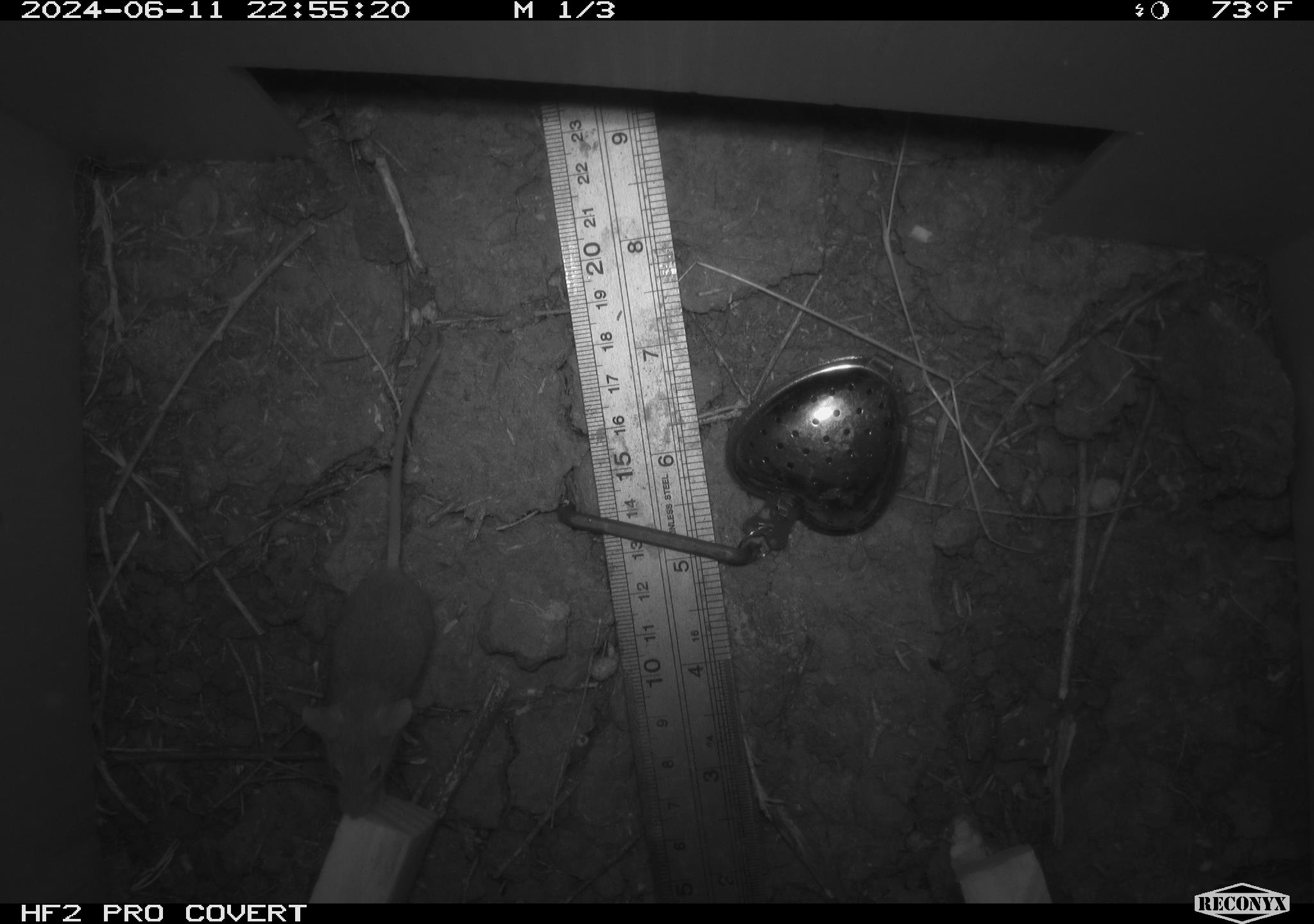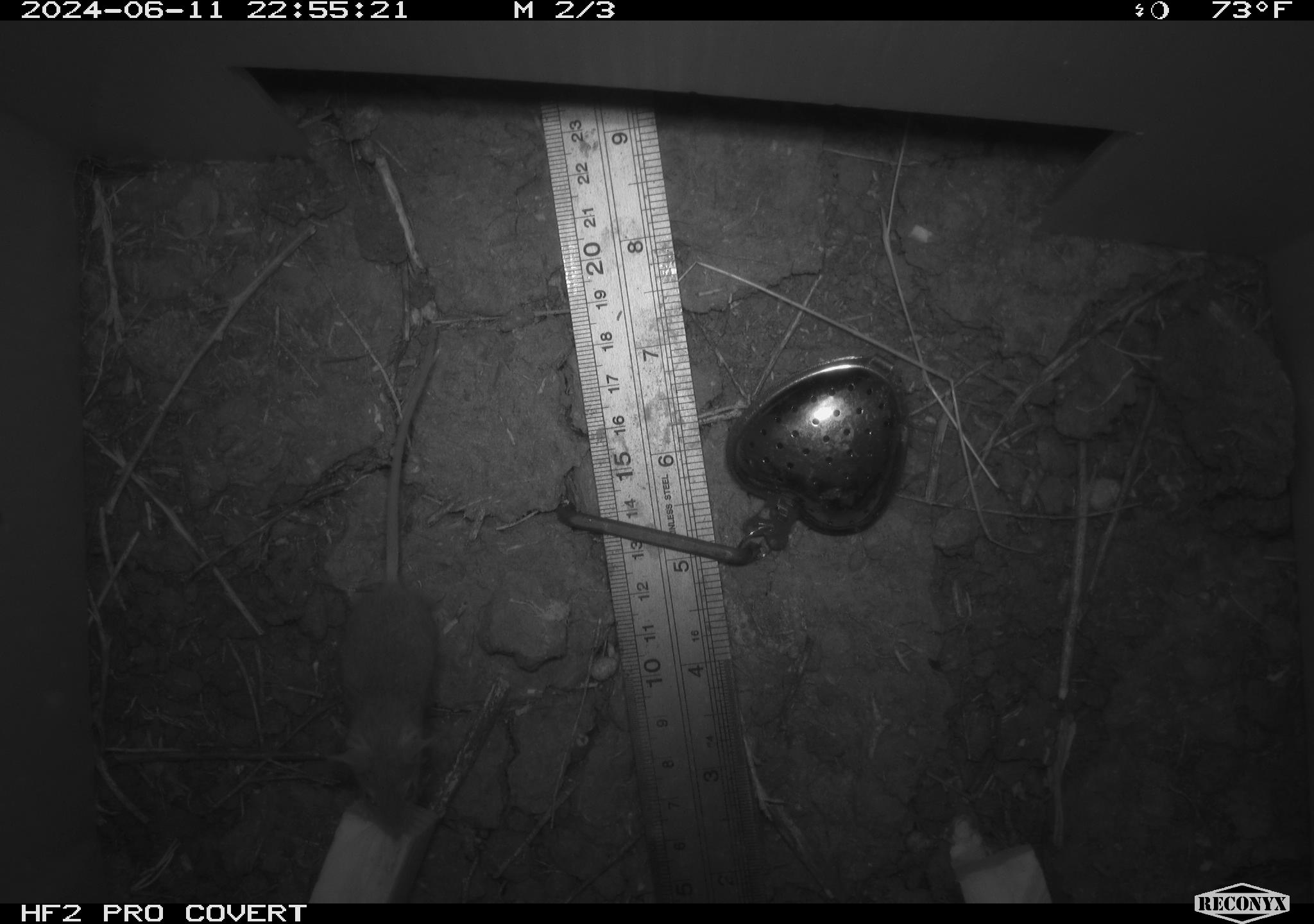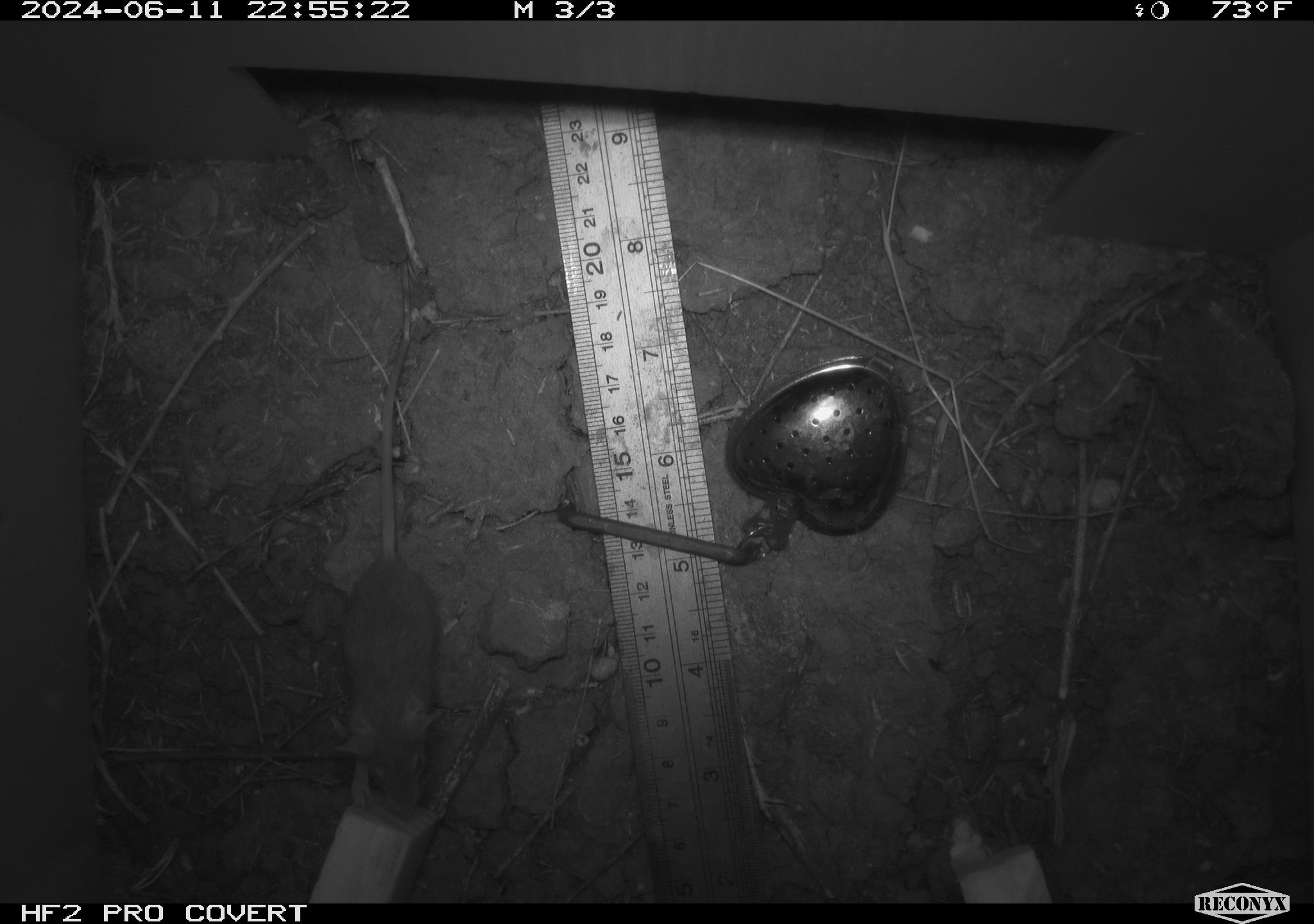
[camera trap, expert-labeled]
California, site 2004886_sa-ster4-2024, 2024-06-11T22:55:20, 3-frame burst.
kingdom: Animalia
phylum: Chordata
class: Mammalia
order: Rodentia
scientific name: Rodentia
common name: mouse species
Mouse species (Rodentia).